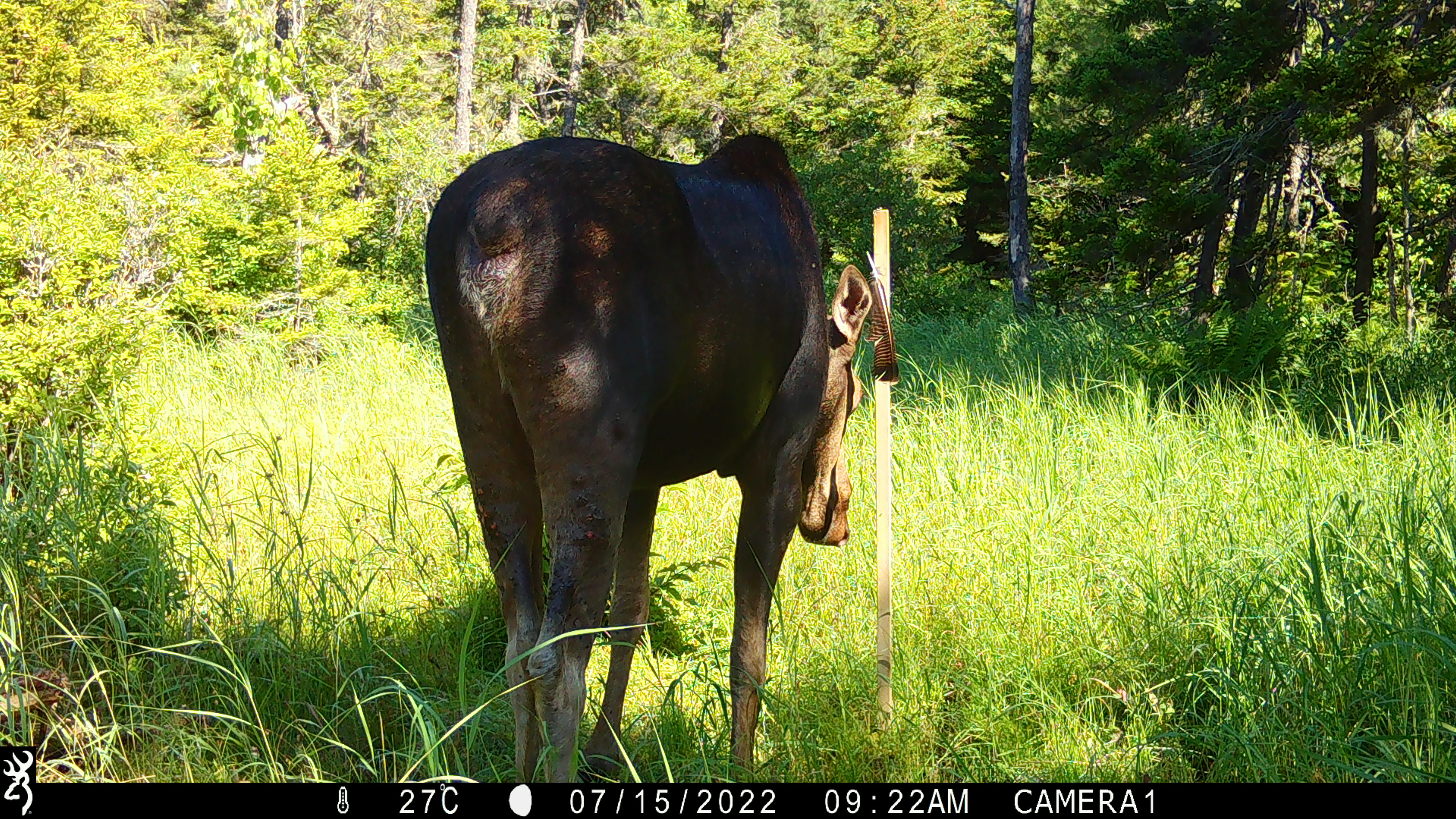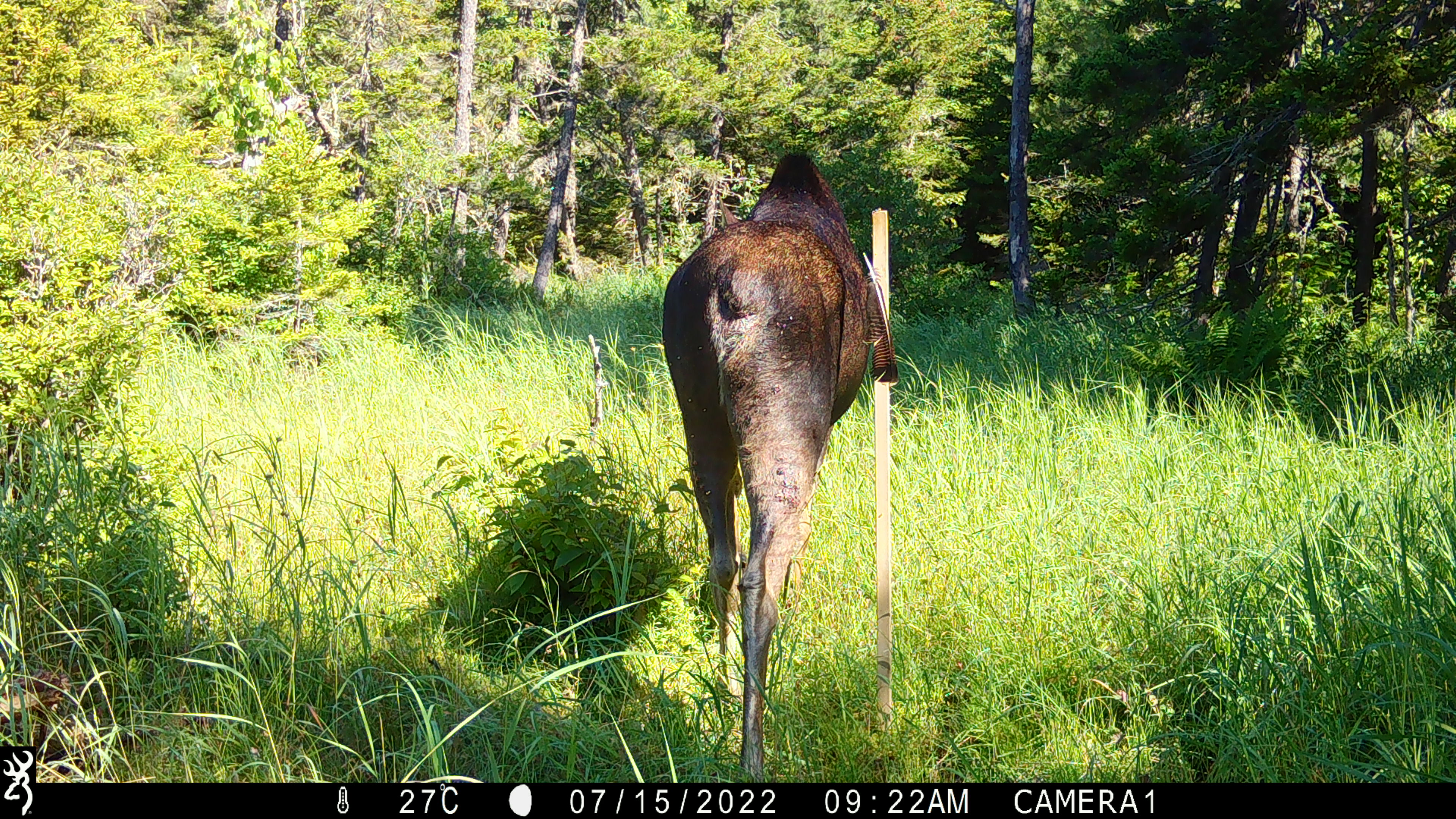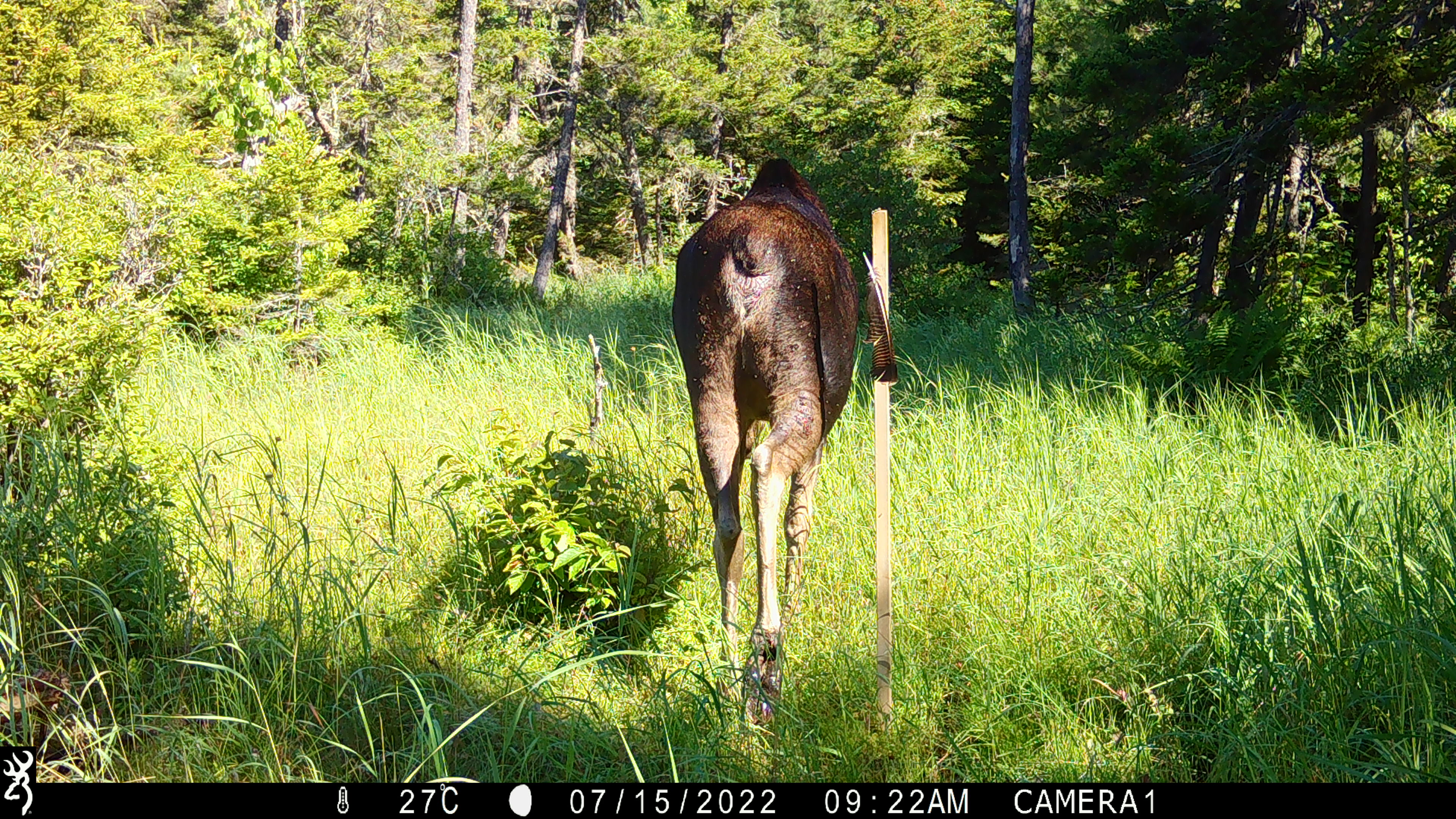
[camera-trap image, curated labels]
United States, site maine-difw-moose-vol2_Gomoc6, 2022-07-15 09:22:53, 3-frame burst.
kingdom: Animalia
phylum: Chordata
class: Mammalia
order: Artiodactyla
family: Cervidae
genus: Alces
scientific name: Alces alces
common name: moose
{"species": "moose (Alces alces)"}